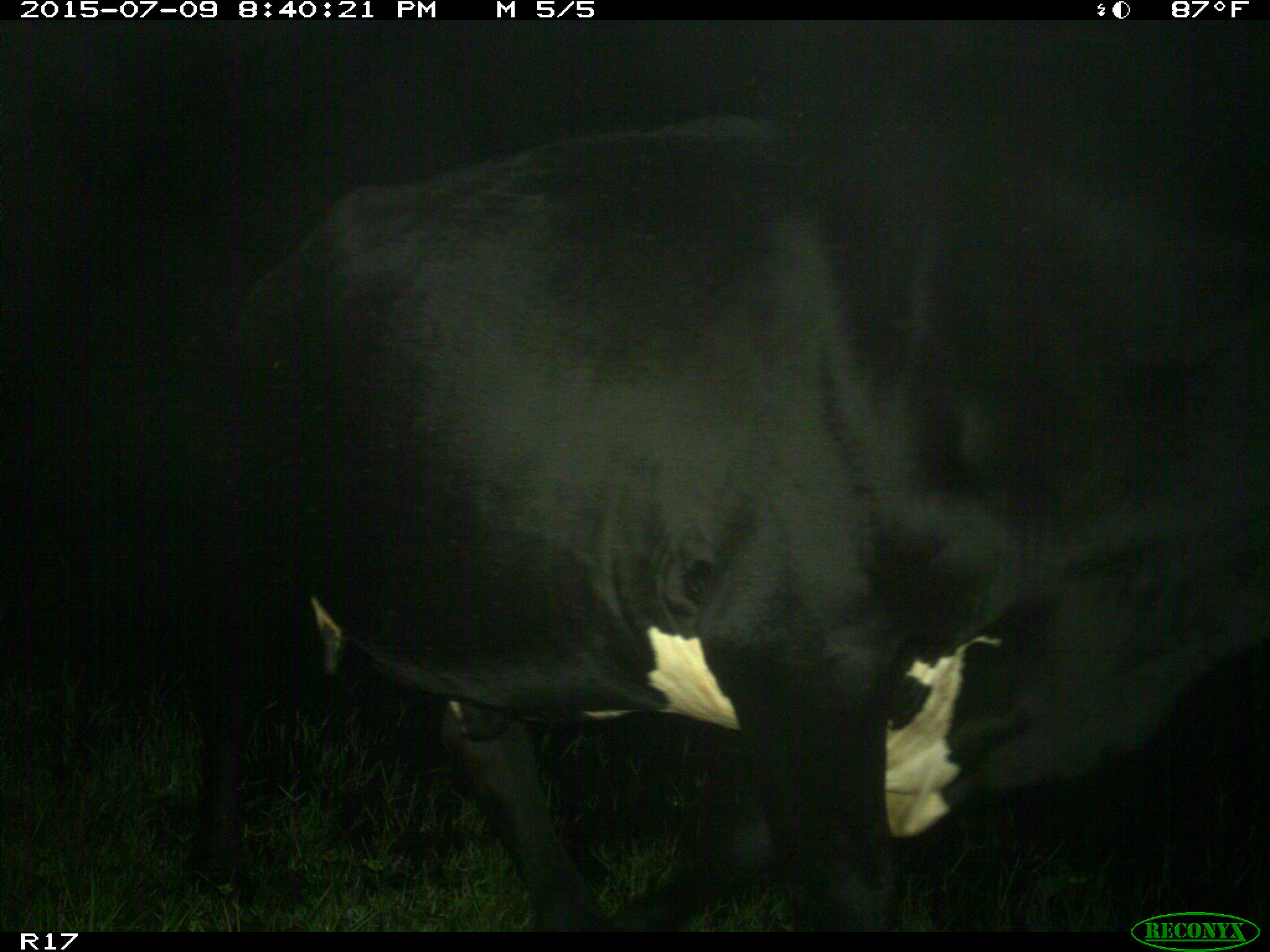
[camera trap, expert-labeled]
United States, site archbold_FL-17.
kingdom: Animalia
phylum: Chordata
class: Mammalia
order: Artiodactyla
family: Bovidae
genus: Bos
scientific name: Bos taurus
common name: domestic cow